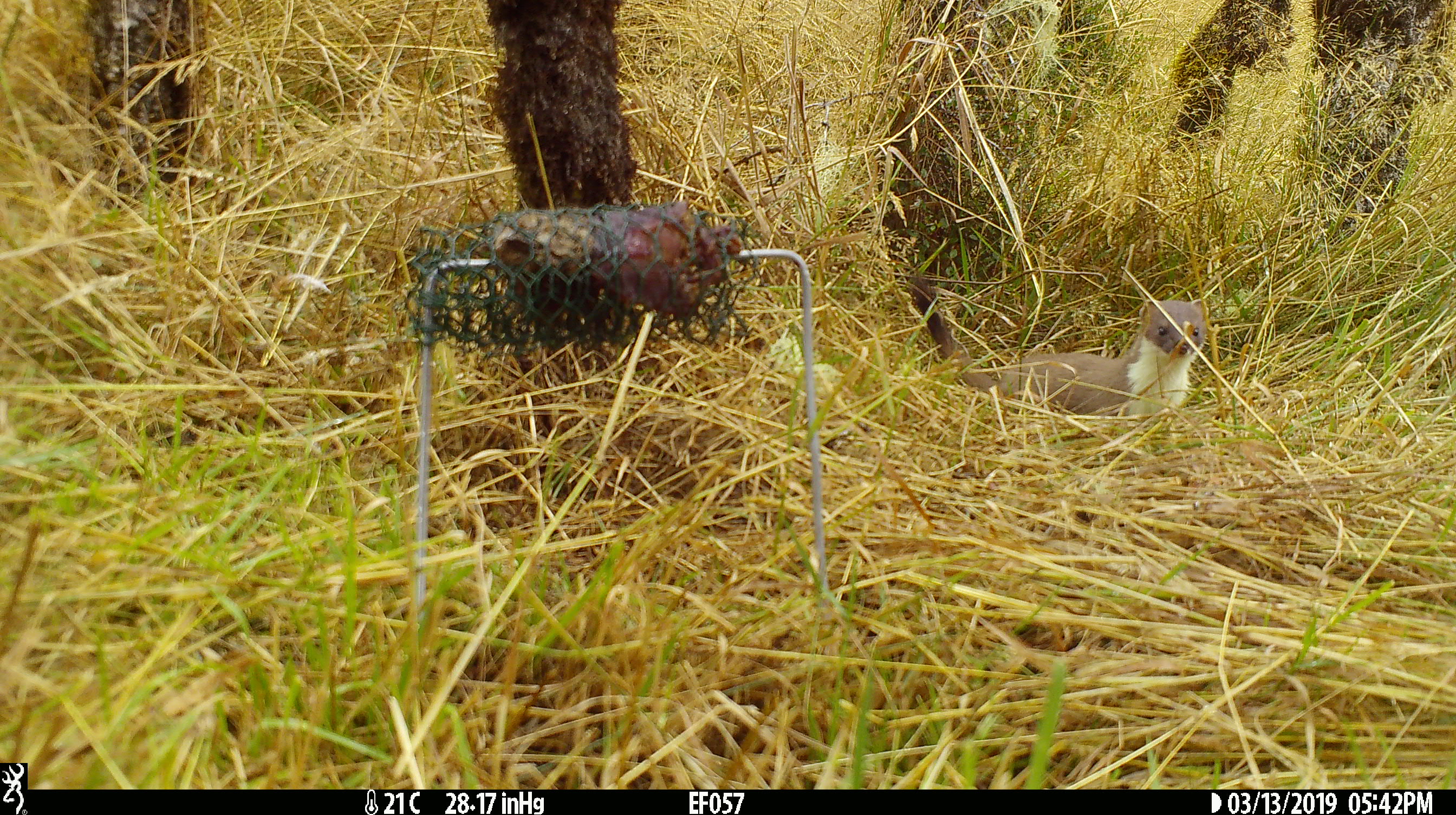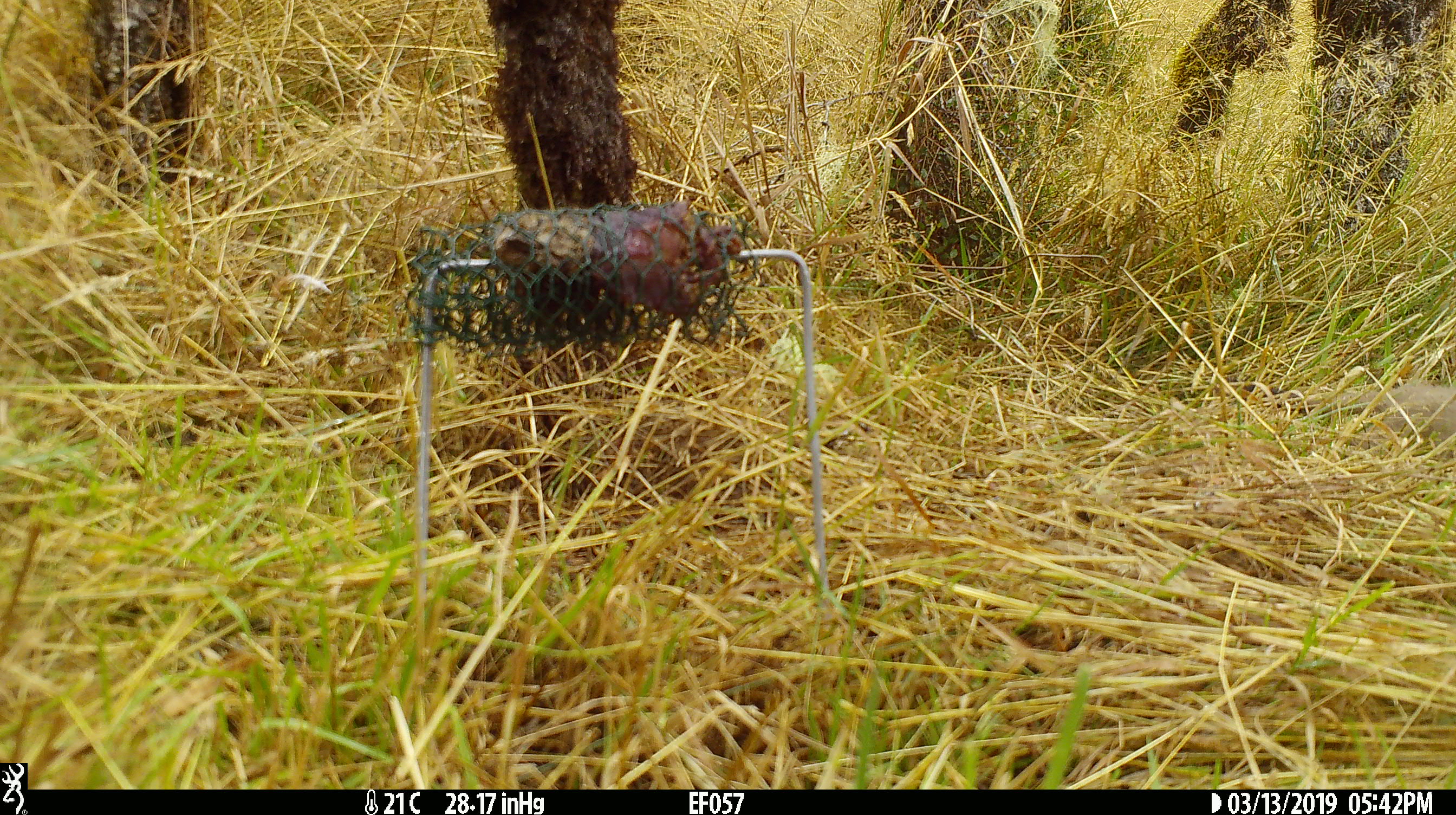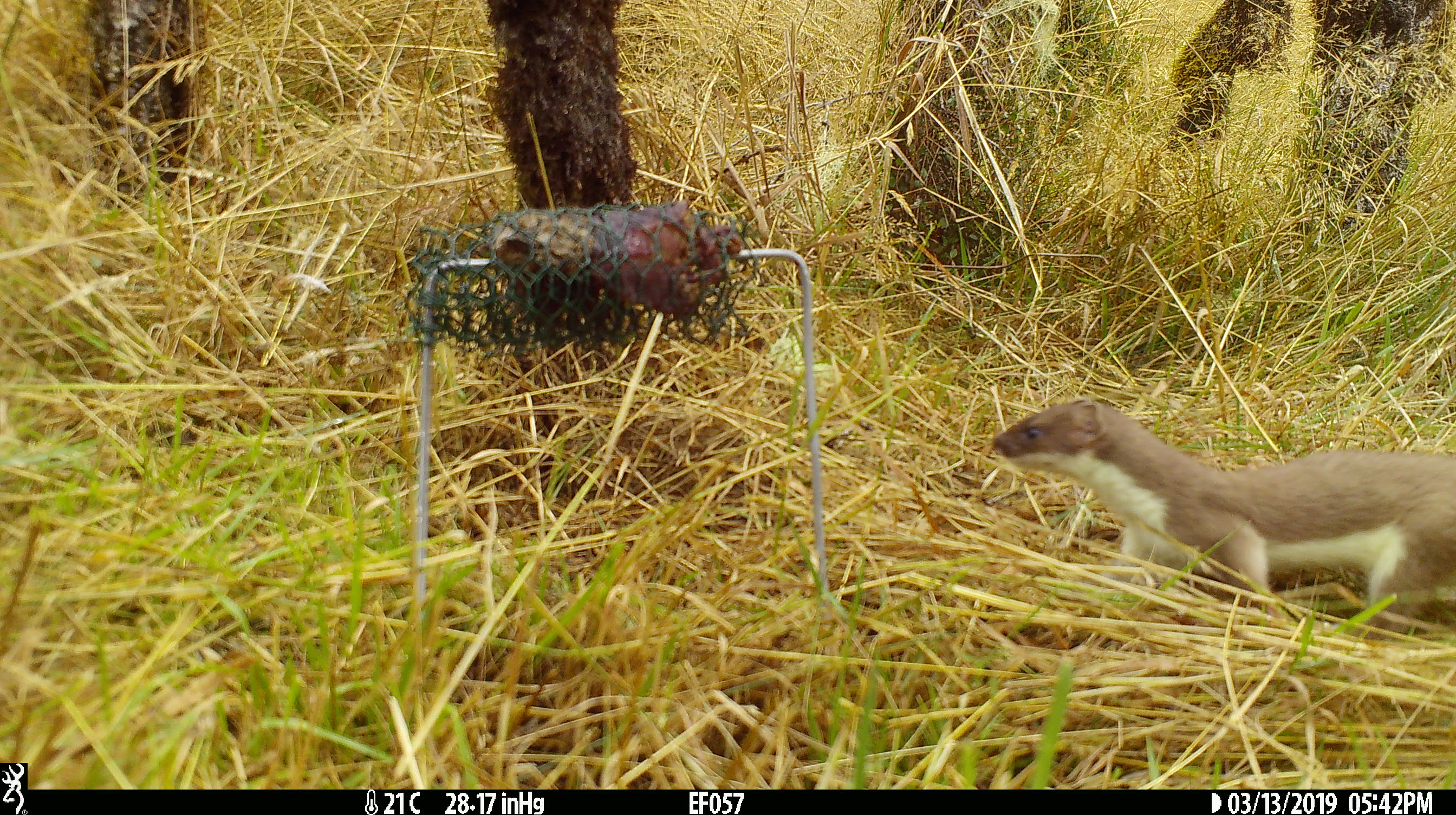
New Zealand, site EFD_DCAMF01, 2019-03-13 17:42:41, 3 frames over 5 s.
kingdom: Animalia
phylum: Chordata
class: Mammalia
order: Carnivora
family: Mustelidae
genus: Mustela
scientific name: Mustela erminea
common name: stoat